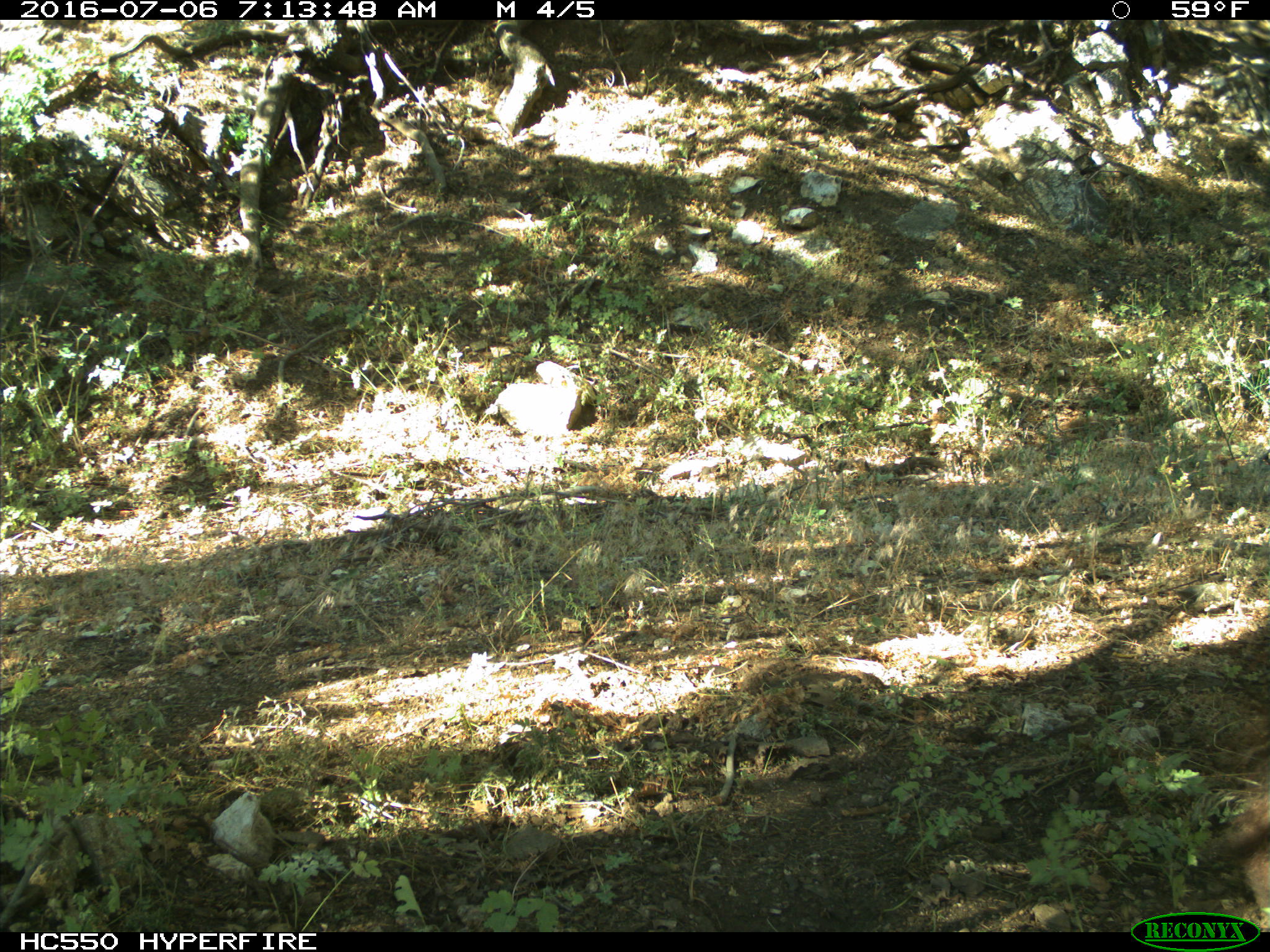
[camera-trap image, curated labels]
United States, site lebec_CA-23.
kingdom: Animalia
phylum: Chordata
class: Mammalia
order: Carnivora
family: Ursidae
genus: Ursus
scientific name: Ursus americanus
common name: american black bear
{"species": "Ursus americanus (american black bear)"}